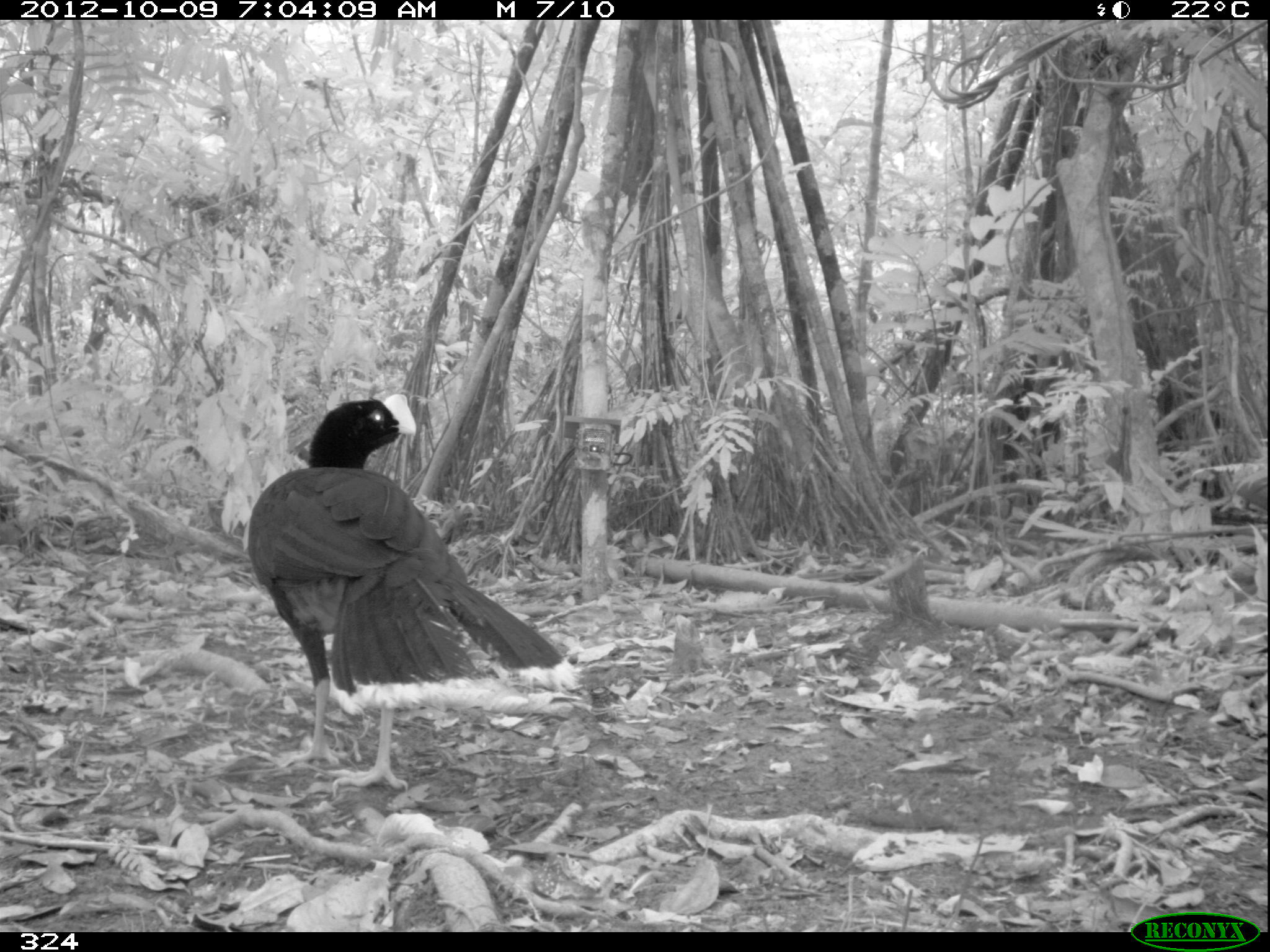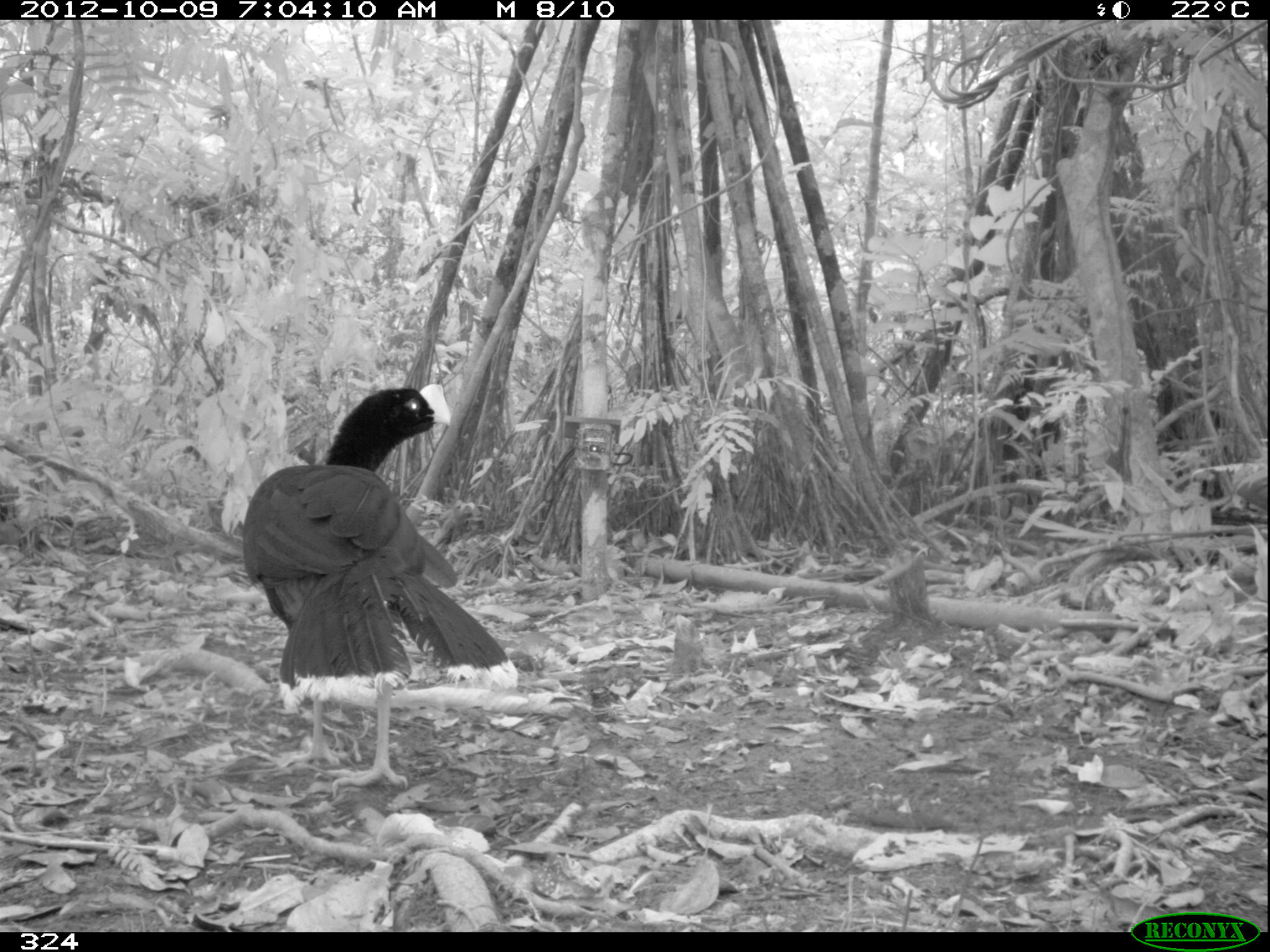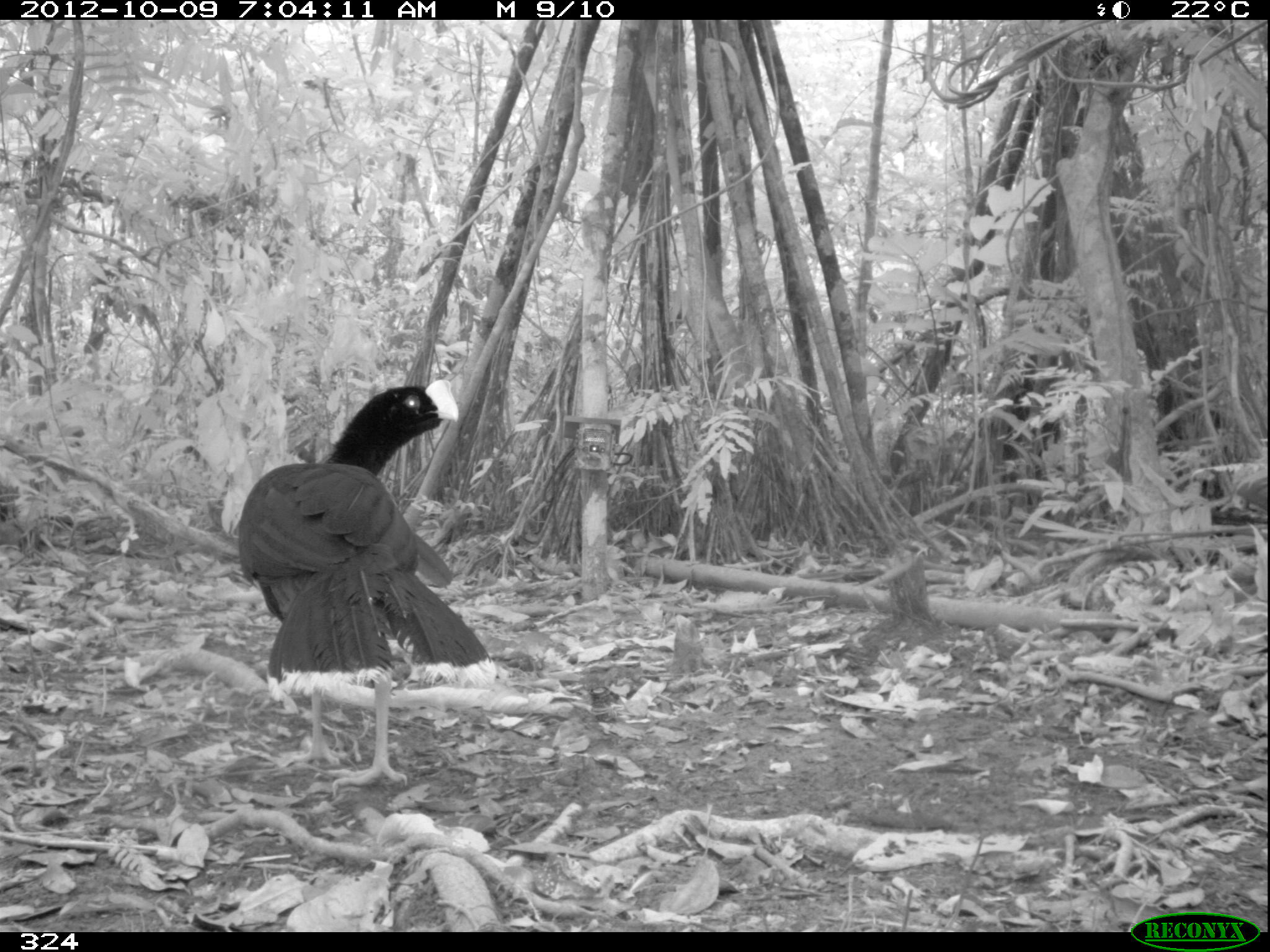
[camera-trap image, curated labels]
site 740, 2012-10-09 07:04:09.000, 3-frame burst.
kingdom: Animalia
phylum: Chordata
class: Aves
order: Galliformes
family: Cracidae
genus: Mitu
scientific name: Mitu tuberosum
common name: razor-billed curassow